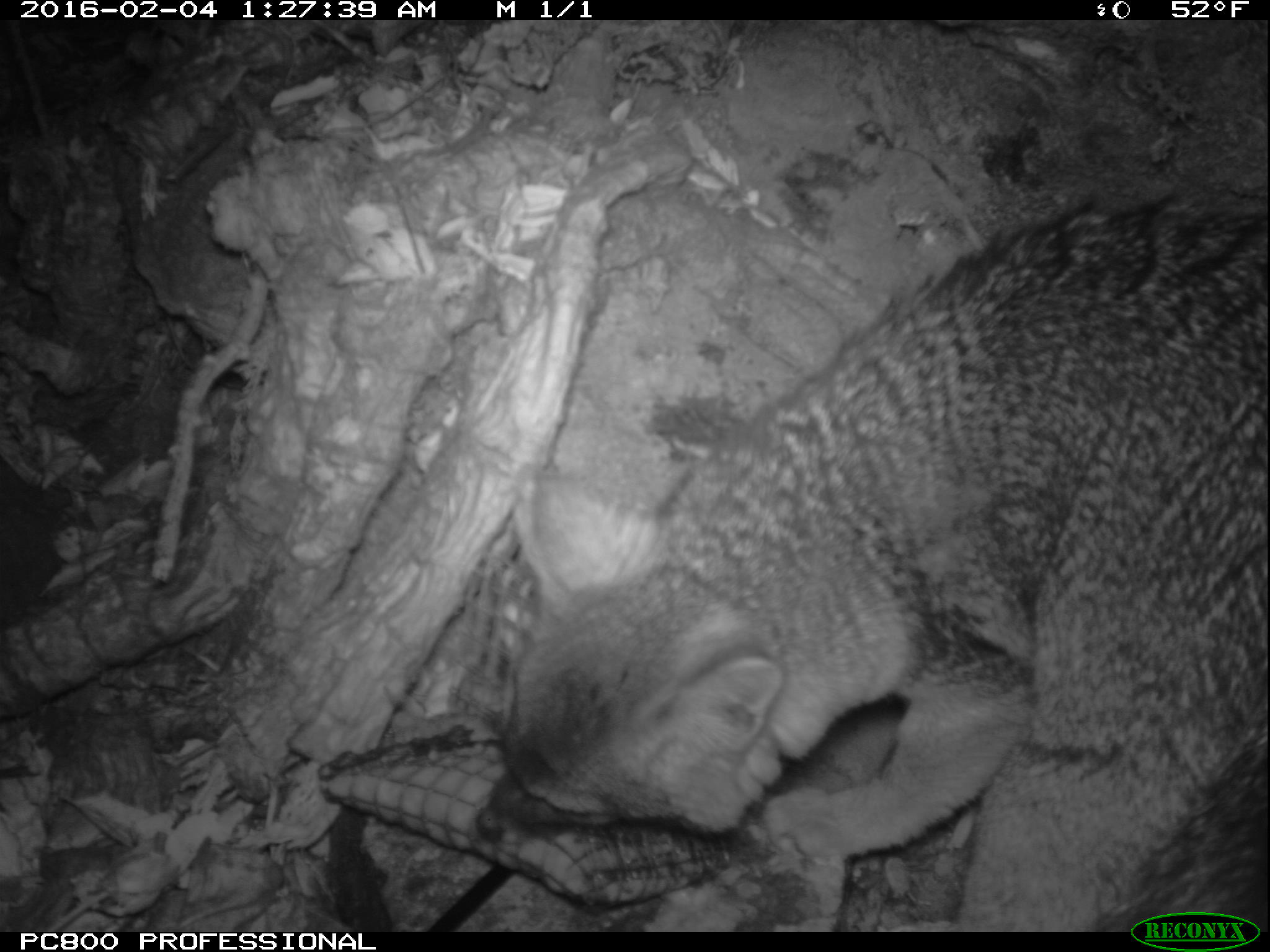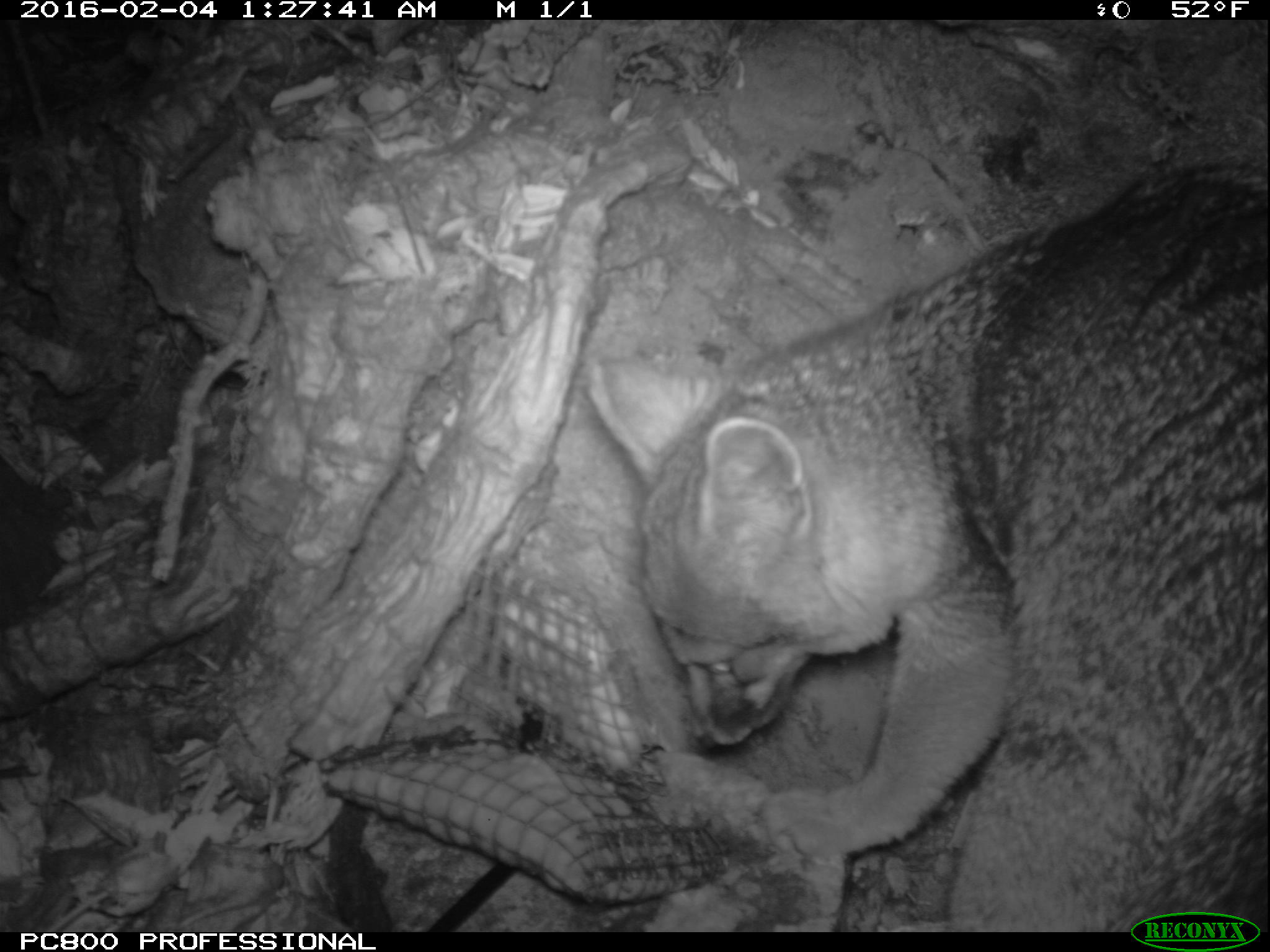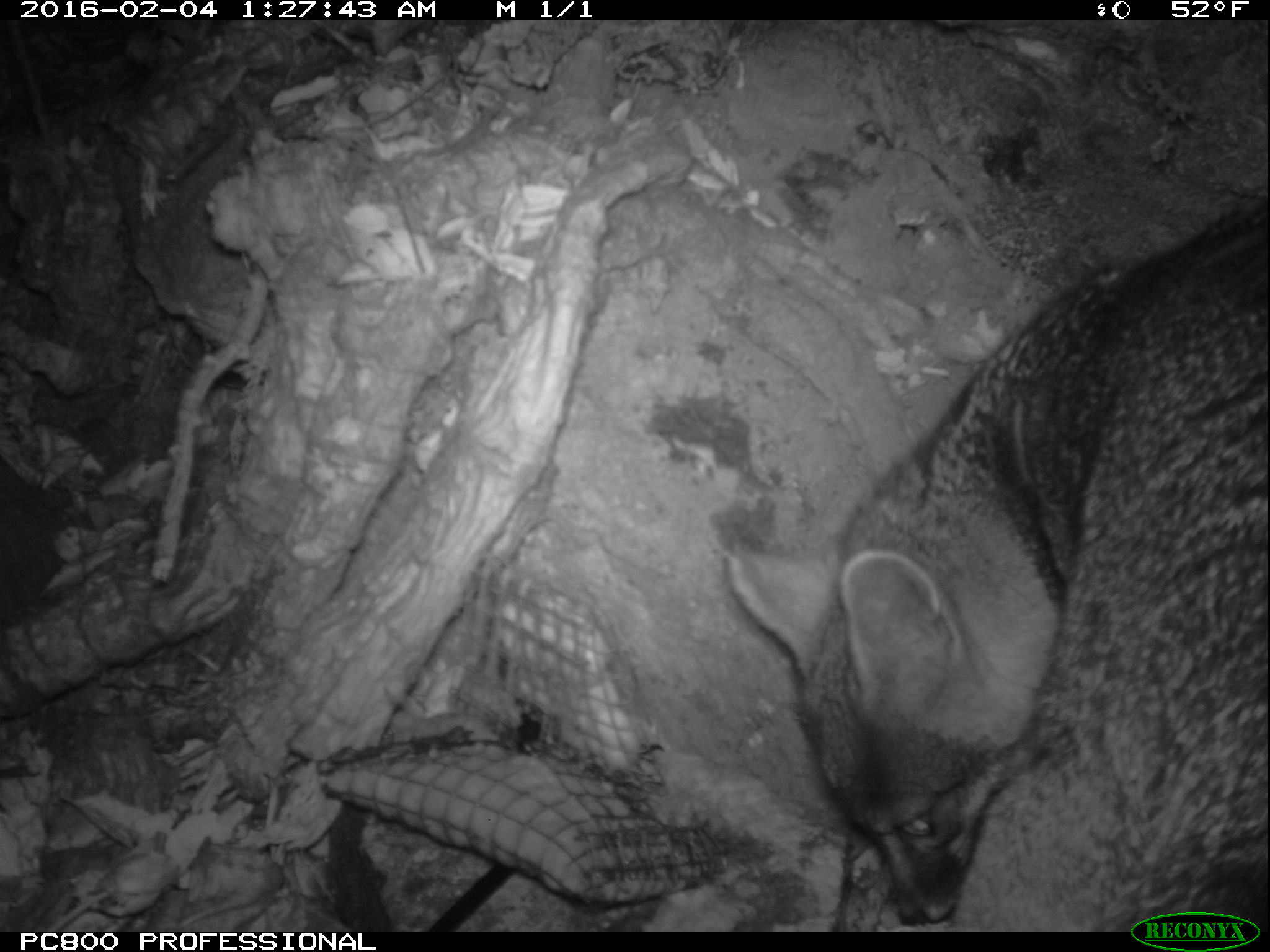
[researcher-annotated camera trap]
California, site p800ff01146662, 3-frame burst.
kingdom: Animalia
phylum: Chordata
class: Mammalia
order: Carnivora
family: Canidae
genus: Urocyon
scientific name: Urocyon littoralis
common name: island fox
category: fox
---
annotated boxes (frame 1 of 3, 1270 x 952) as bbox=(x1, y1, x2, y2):
fox: bbox=(504, 190, 1269, 930)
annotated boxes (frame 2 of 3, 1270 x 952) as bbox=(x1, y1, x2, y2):
fox: bbox=(589, 159, 1269, 932)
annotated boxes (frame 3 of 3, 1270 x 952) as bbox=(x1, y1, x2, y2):
fox: bbox=(727, 206, 1268, 932)